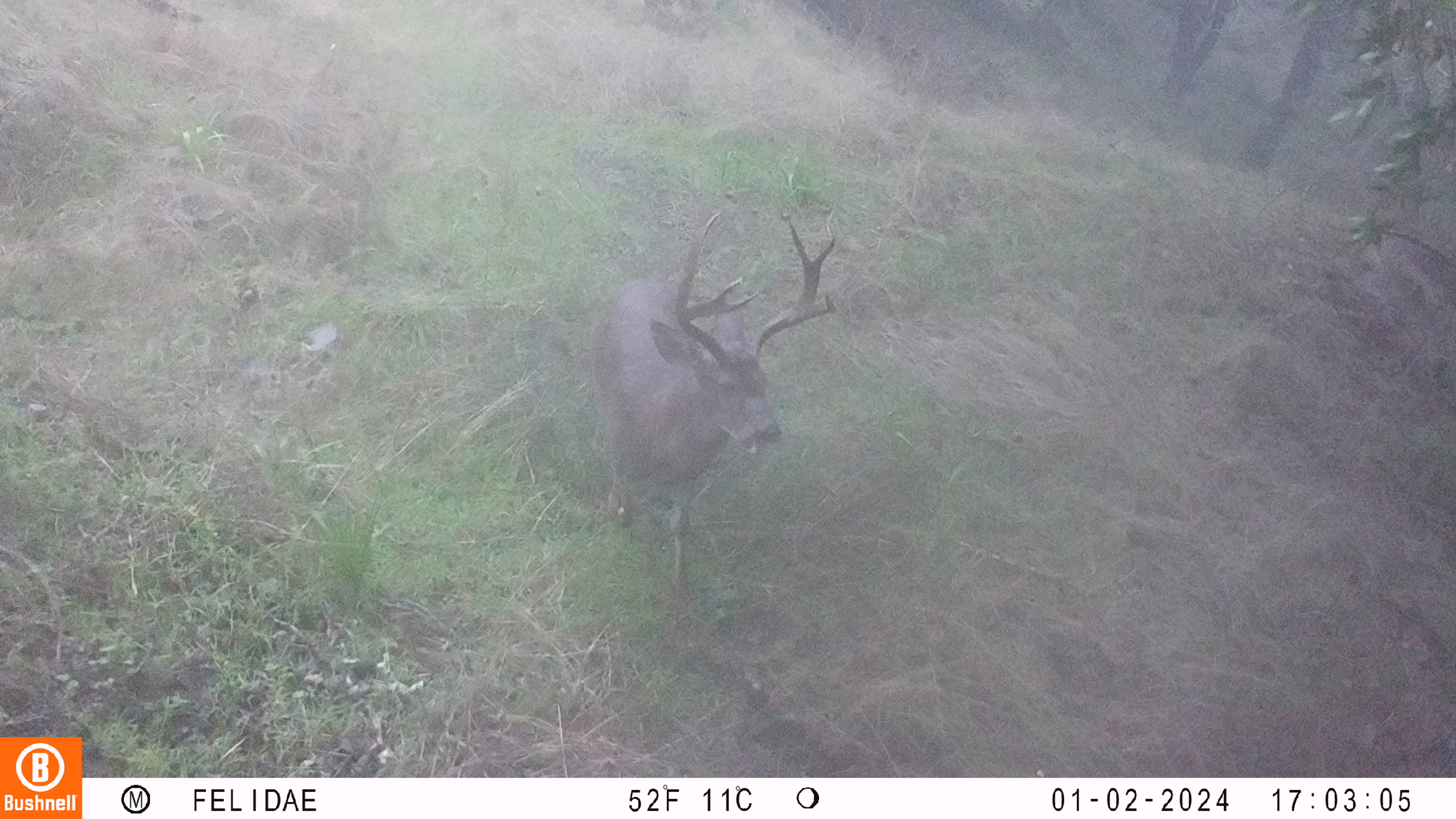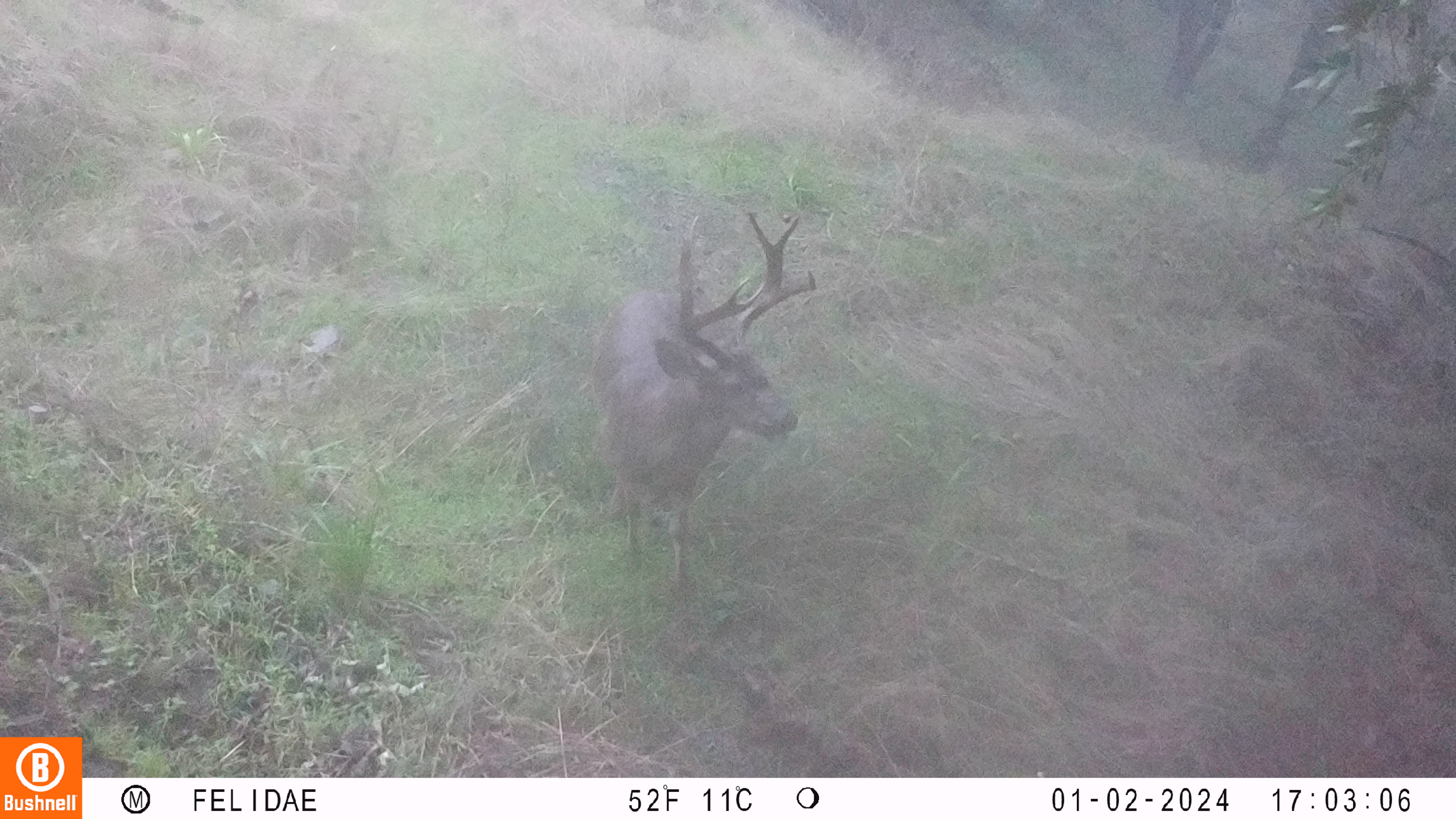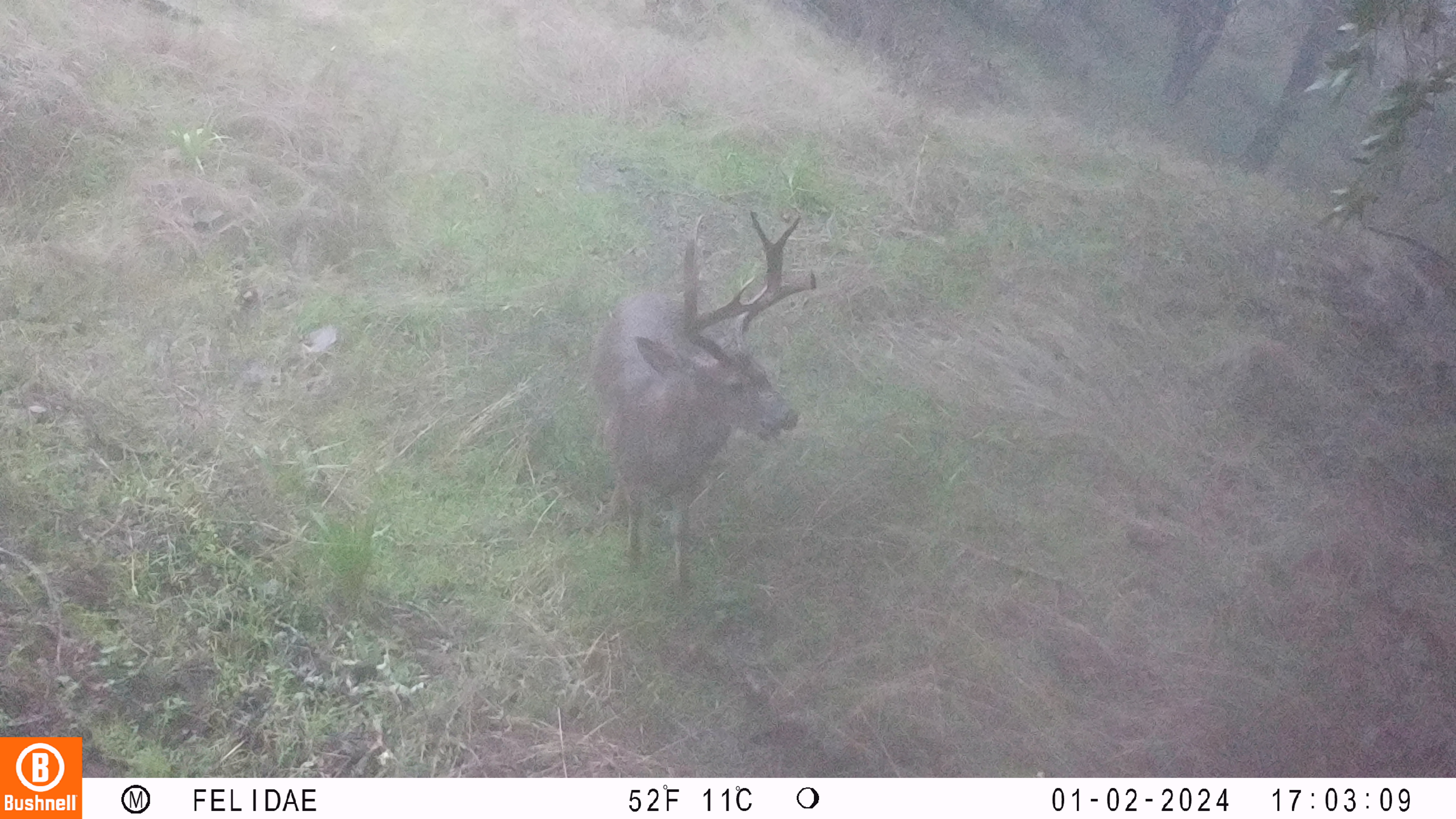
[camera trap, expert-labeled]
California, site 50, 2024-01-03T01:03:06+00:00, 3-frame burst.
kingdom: Animalia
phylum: Chordata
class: Mammalia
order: Artiodactyla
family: Cervidae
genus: Odocoileus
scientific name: Odocoileus hemionus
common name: mule deer